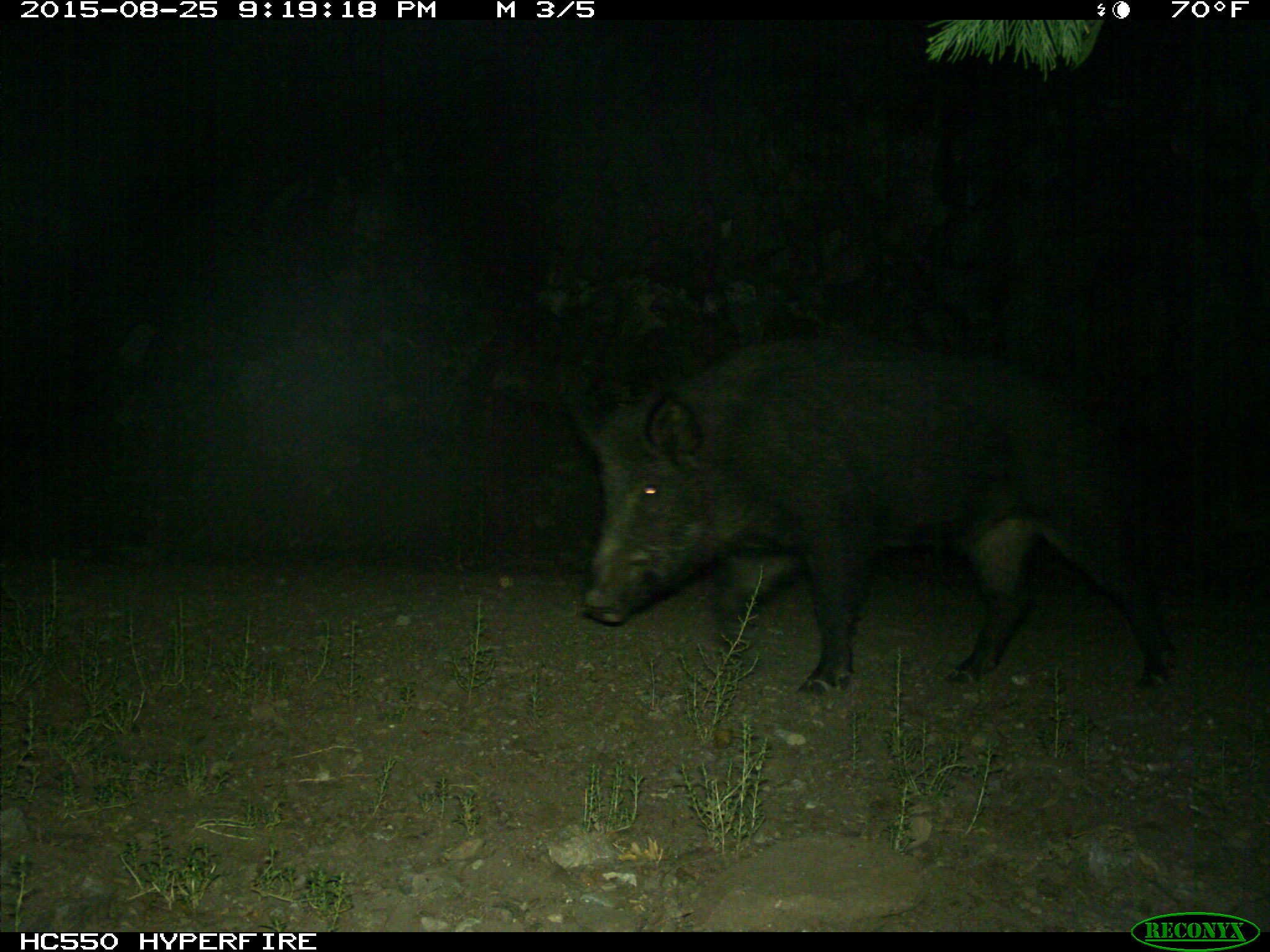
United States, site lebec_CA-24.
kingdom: Animalia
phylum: Chordata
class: Mammalia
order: Artiodactyla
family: Suidae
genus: Sus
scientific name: Sus scrofa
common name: wild boar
Sus scrofa (wild boar).